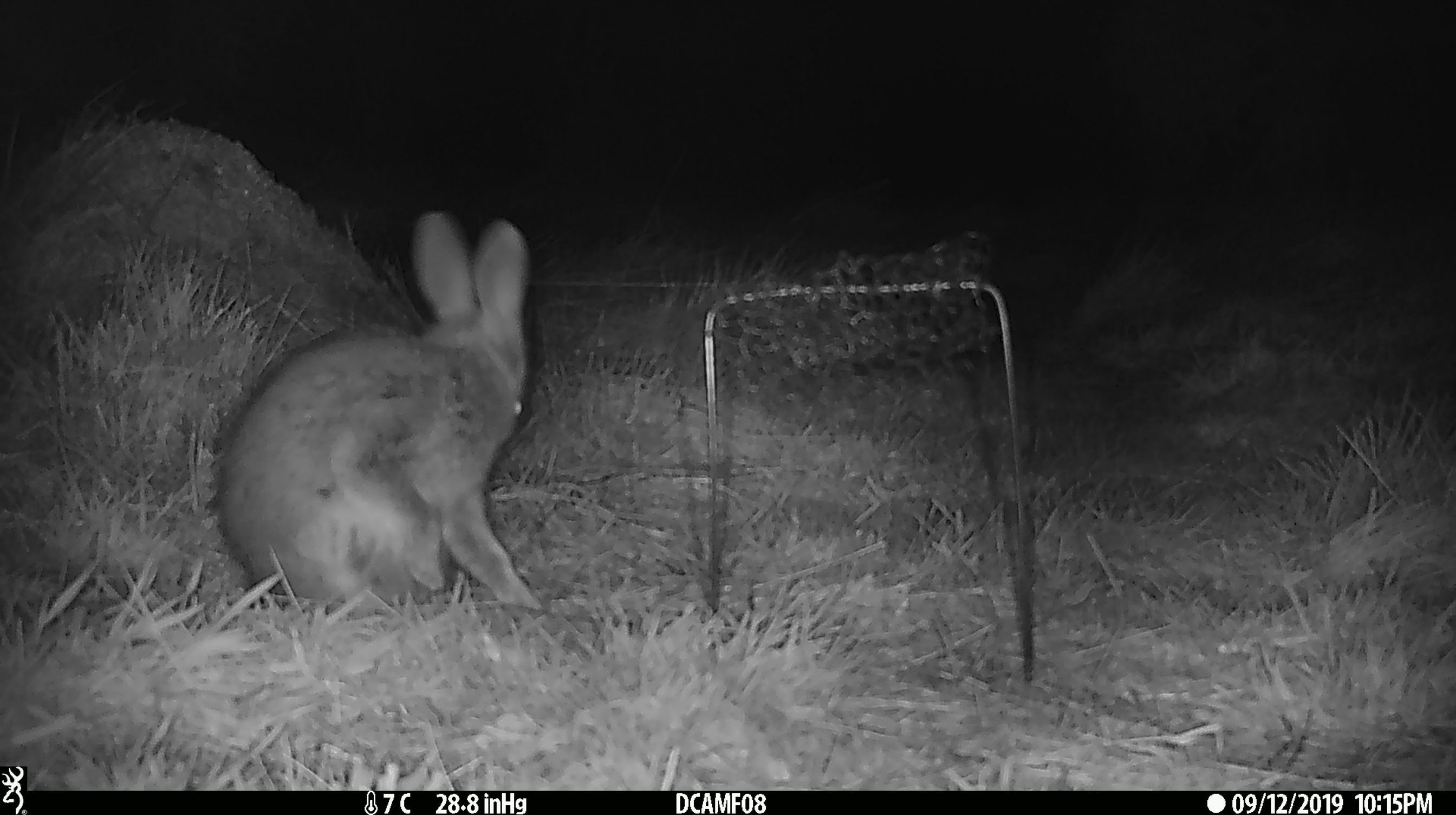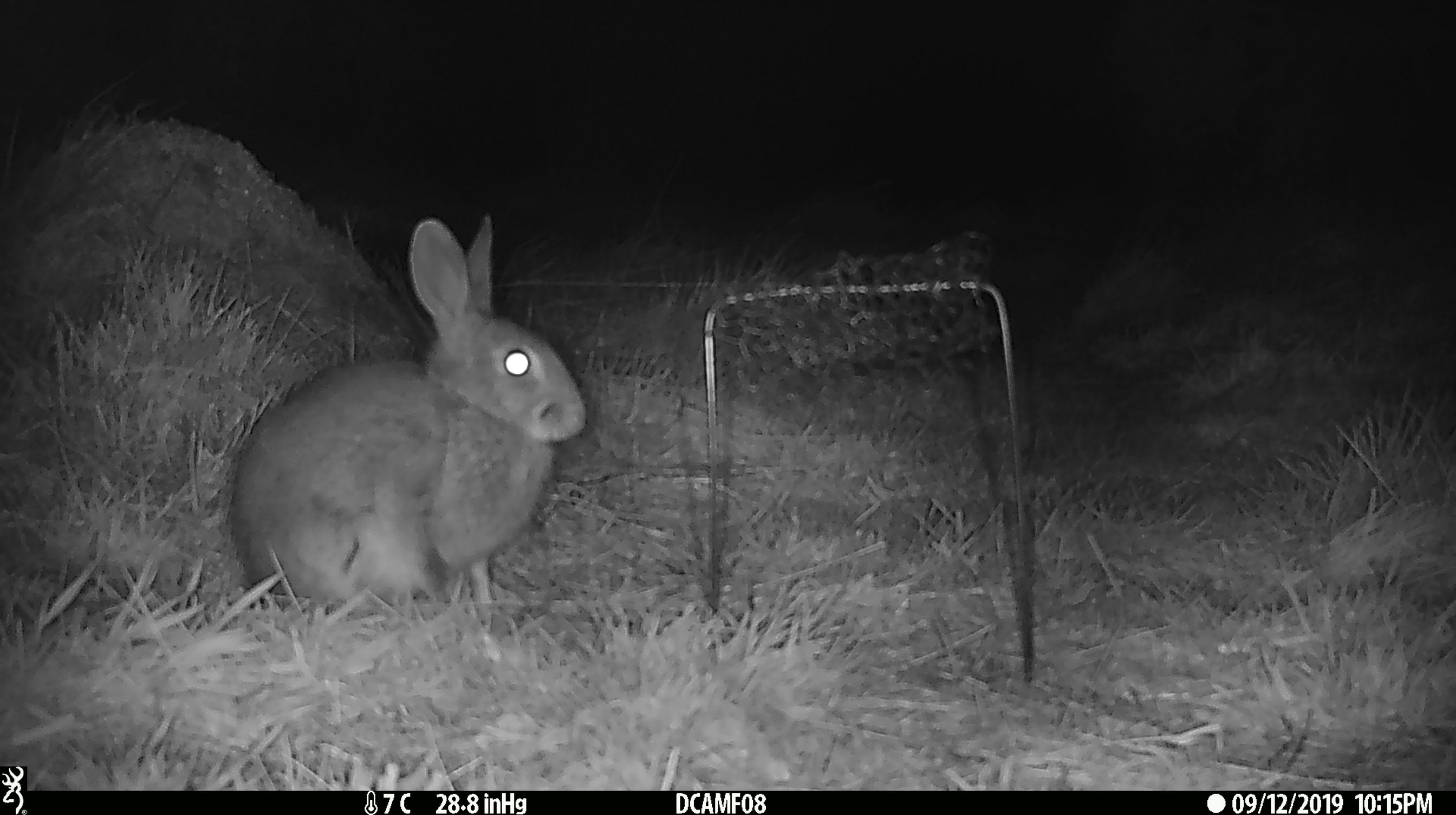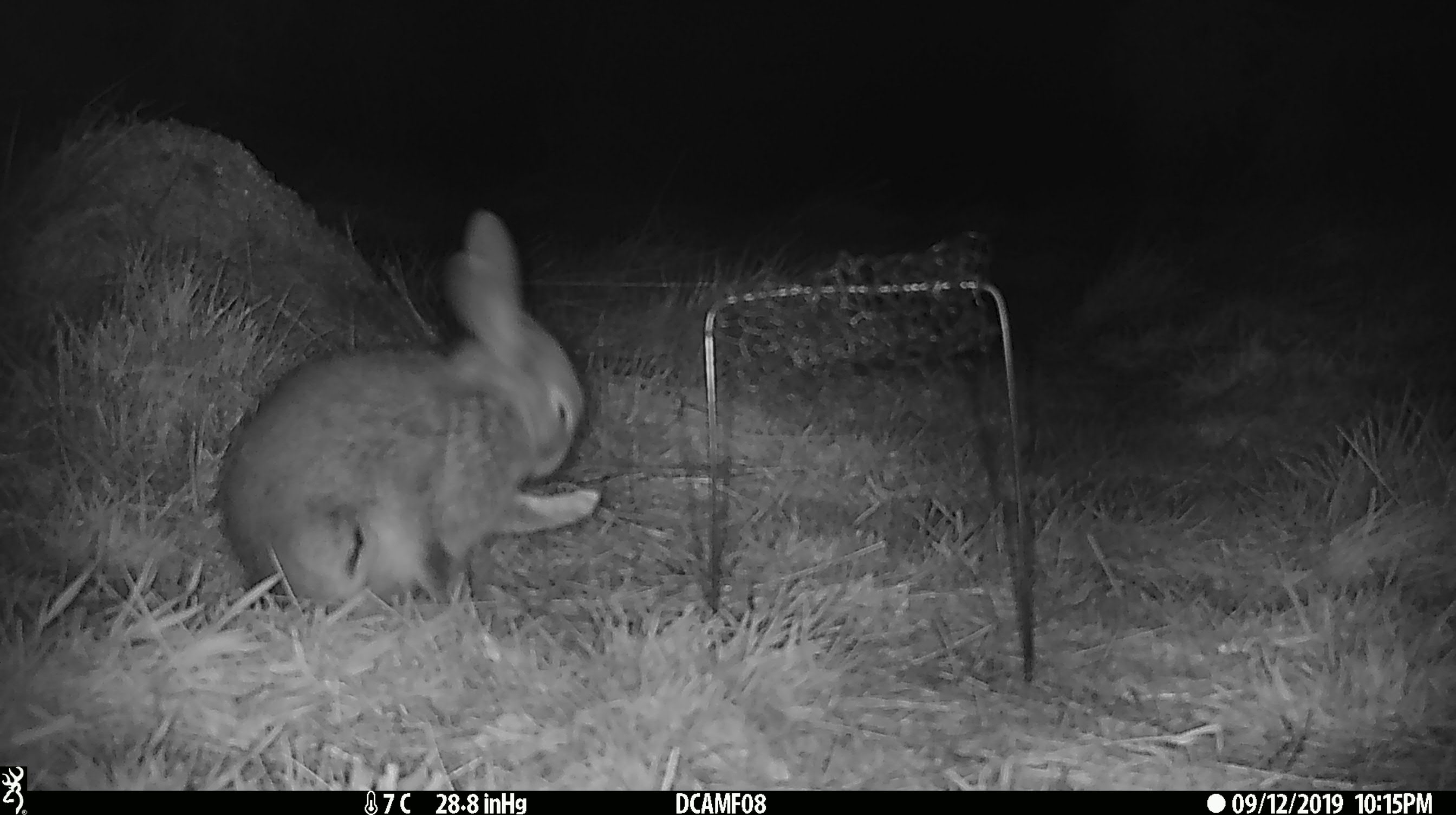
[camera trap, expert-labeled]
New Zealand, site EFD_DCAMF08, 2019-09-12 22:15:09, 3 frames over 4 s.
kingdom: Animalia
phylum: Chordata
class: Mammalia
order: Lagomorpha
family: Leporidae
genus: Oryctolagus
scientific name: Oryctolagus cuniculus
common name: european rabbit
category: rabbit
Rabbit (european rabbit) (Oryctolagus cuniculus).